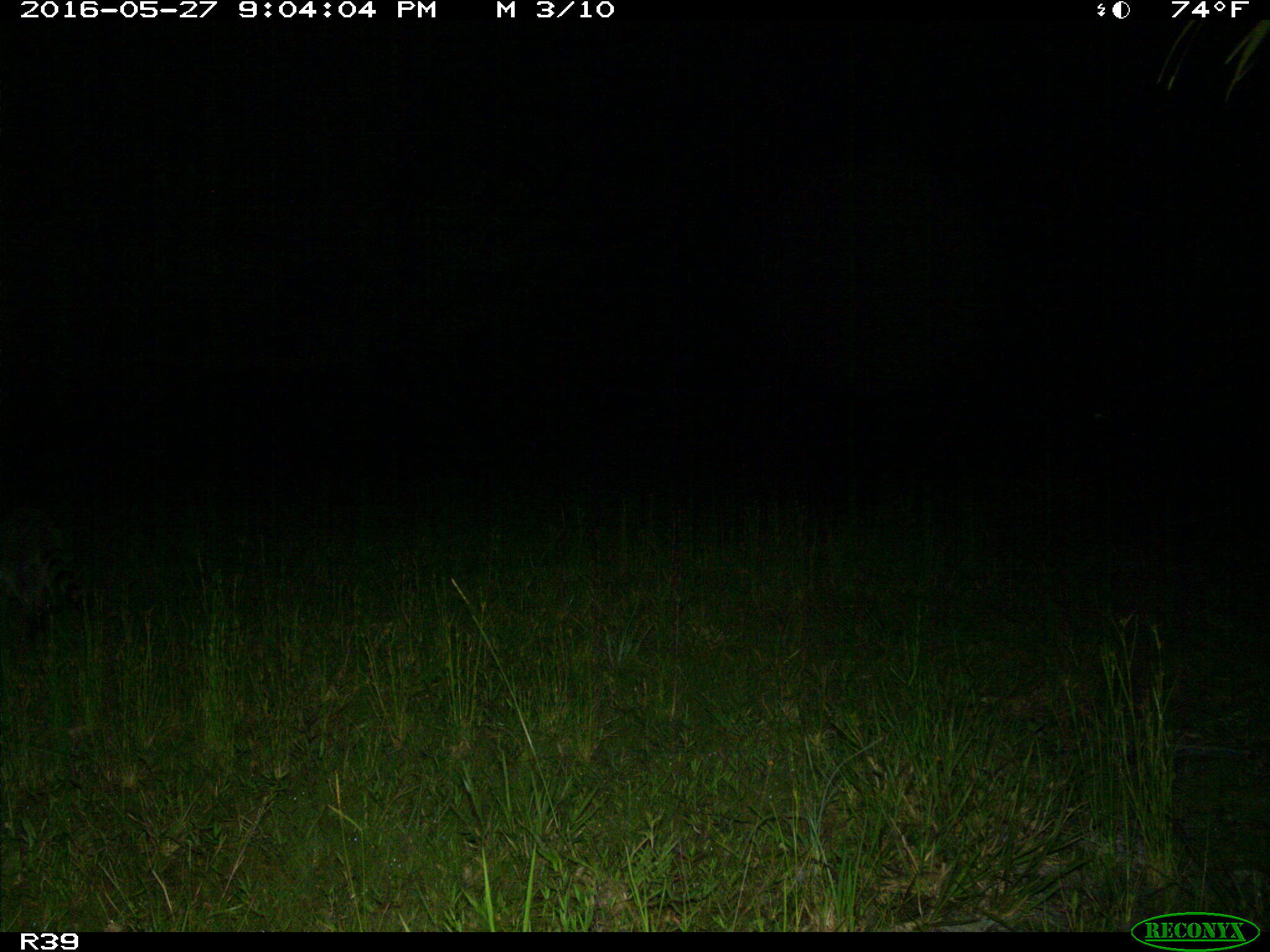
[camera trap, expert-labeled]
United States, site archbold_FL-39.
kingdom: Animalia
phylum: Chordata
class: Mammalia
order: Carnivora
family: Procyonidae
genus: Procyon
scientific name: Procyon lotor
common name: common raccoon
Procyon lotor (common raccoon).